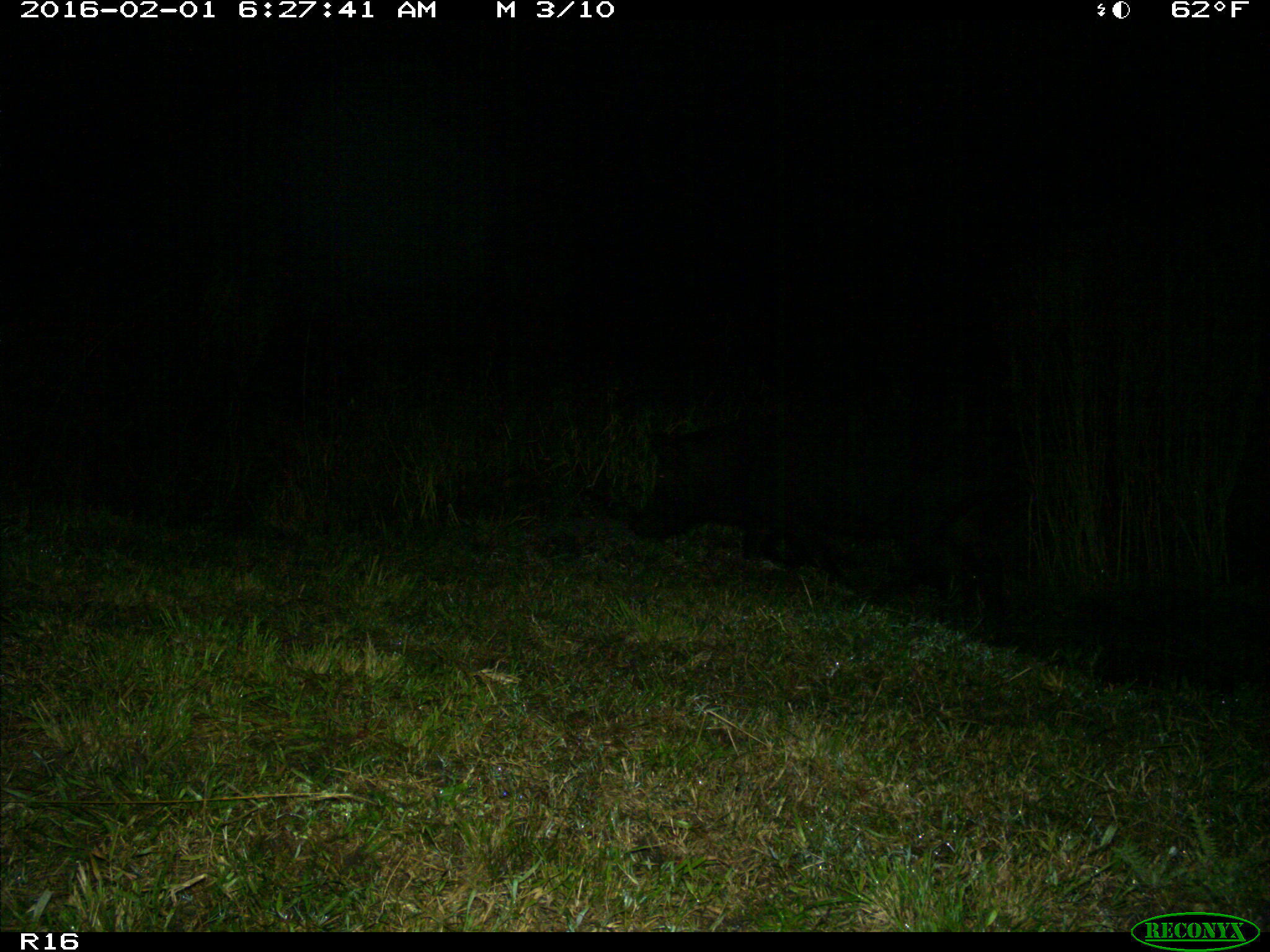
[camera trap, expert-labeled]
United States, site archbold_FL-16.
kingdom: Animalia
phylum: Chordata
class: Mammalia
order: Artiodactyla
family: Suidae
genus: Sus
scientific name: Sus scrofa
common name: wild boar